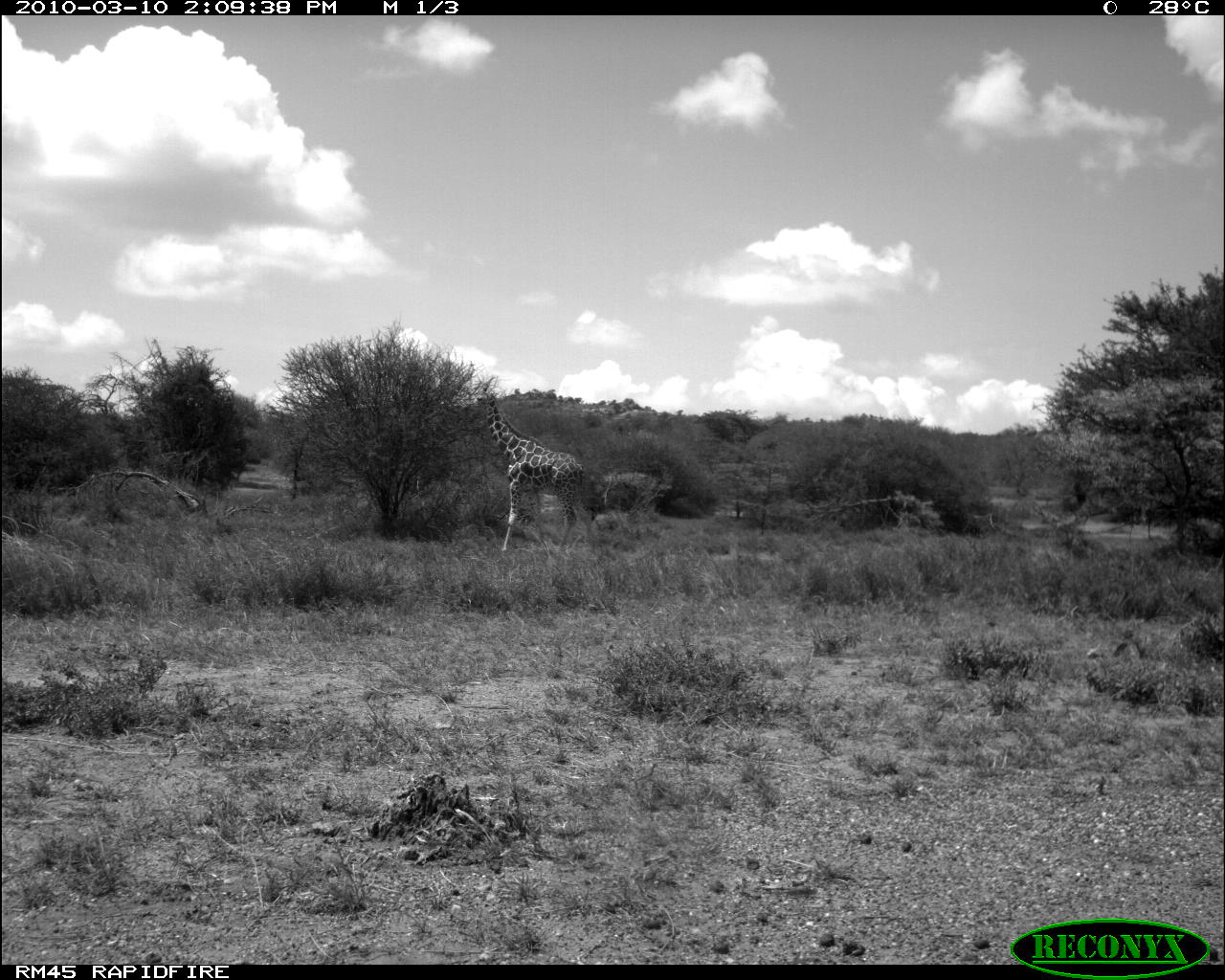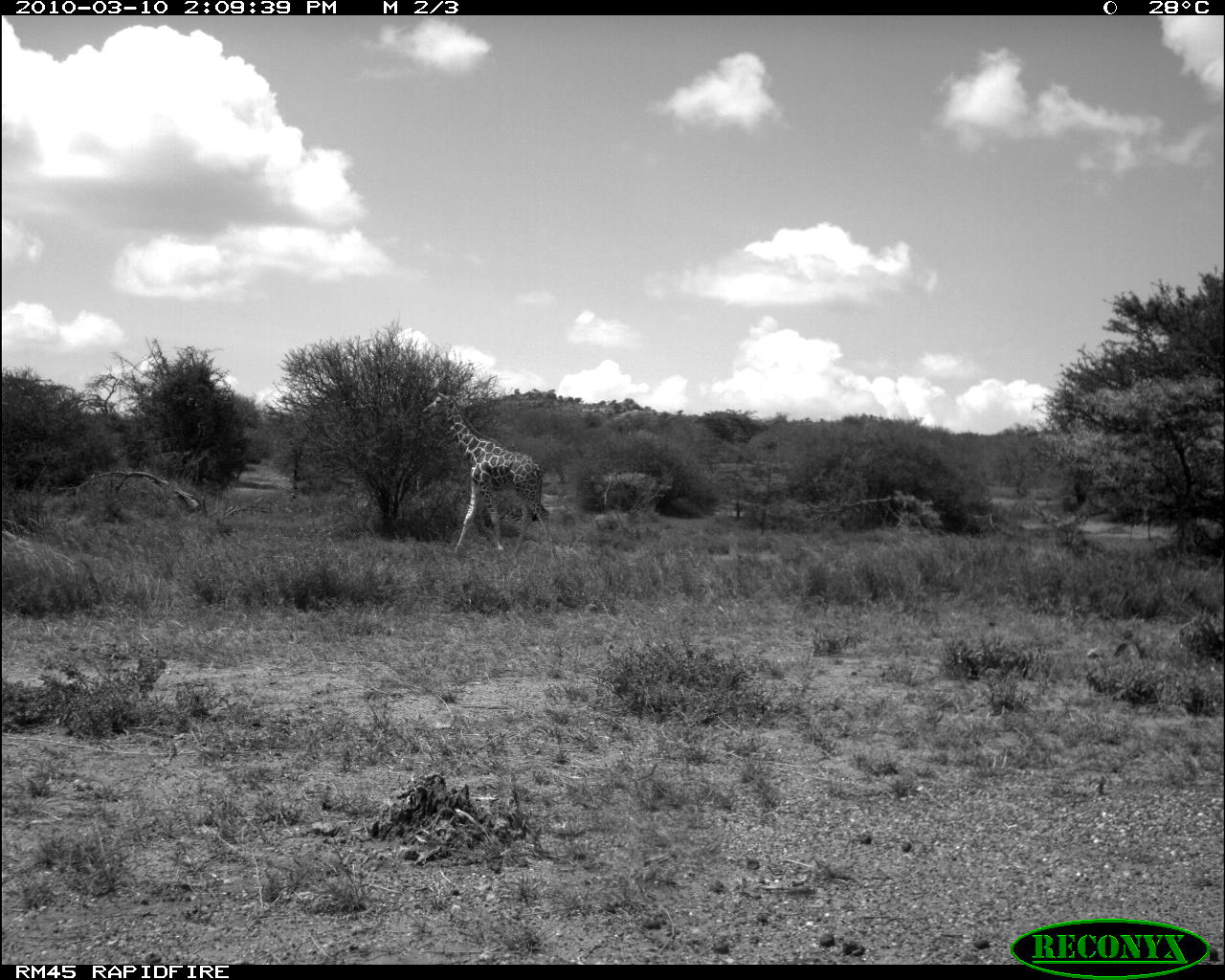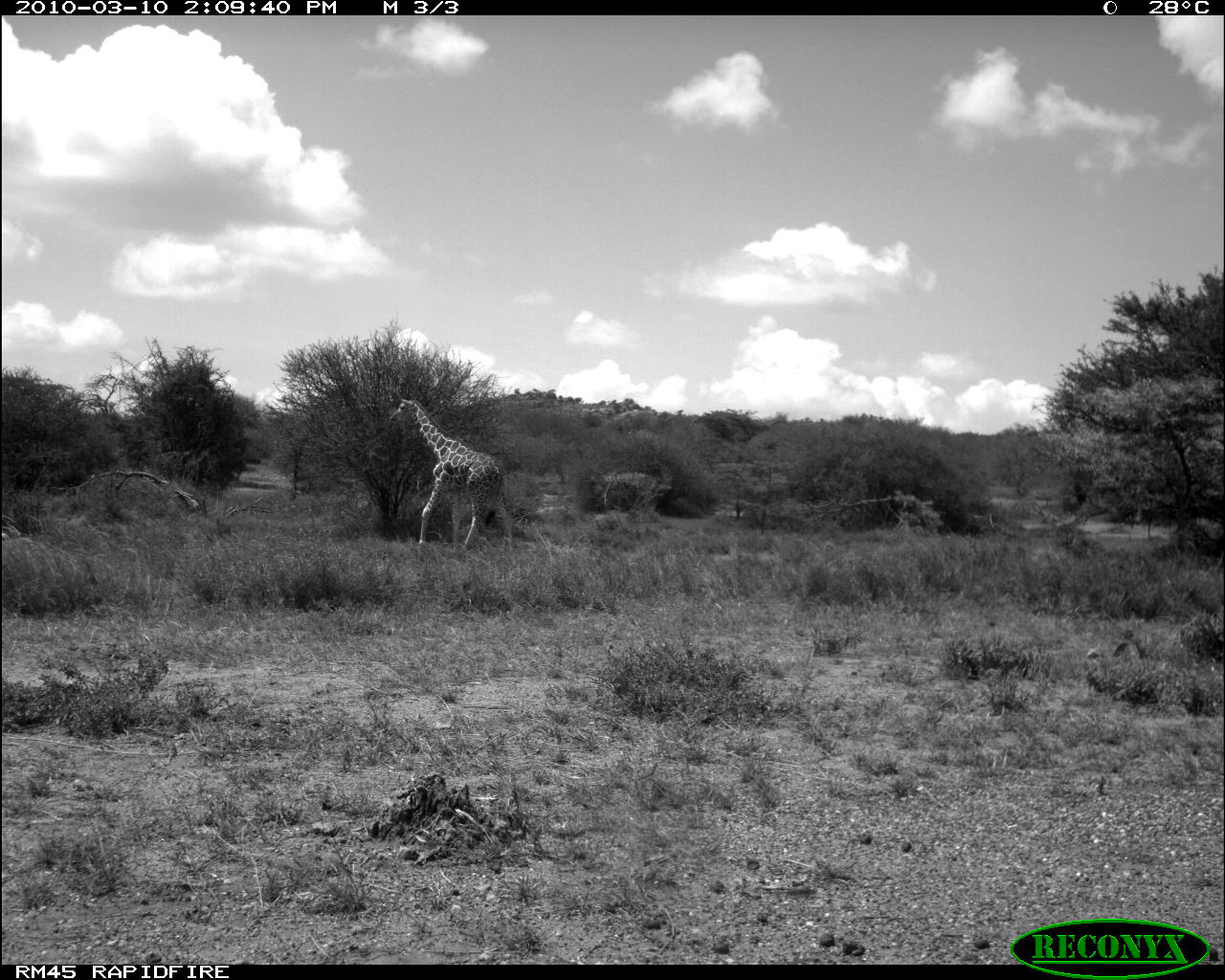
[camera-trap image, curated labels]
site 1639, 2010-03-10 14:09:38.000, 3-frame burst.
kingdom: Animalia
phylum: Chordata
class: Mammalia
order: Artiodactyla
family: Giraffidae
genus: Giraffa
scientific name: Giraffa camelopardalis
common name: giraffe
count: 1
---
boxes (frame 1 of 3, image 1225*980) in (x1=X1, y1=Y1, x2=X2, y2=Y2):
giraffa camelopardalis: (x1=470, y1=382, x2=597, y2=555)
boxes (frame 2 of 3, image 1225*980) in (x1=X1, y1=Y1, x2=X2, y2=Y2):
giraffa camelopardalis: (x1=421, y1=392, x2=557, y2=555)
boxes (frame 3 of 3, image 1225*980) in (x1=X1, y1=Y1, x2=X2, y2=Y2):
giraffa camelopardalis: (x1=388, y1=397, x2=517, y2=557)